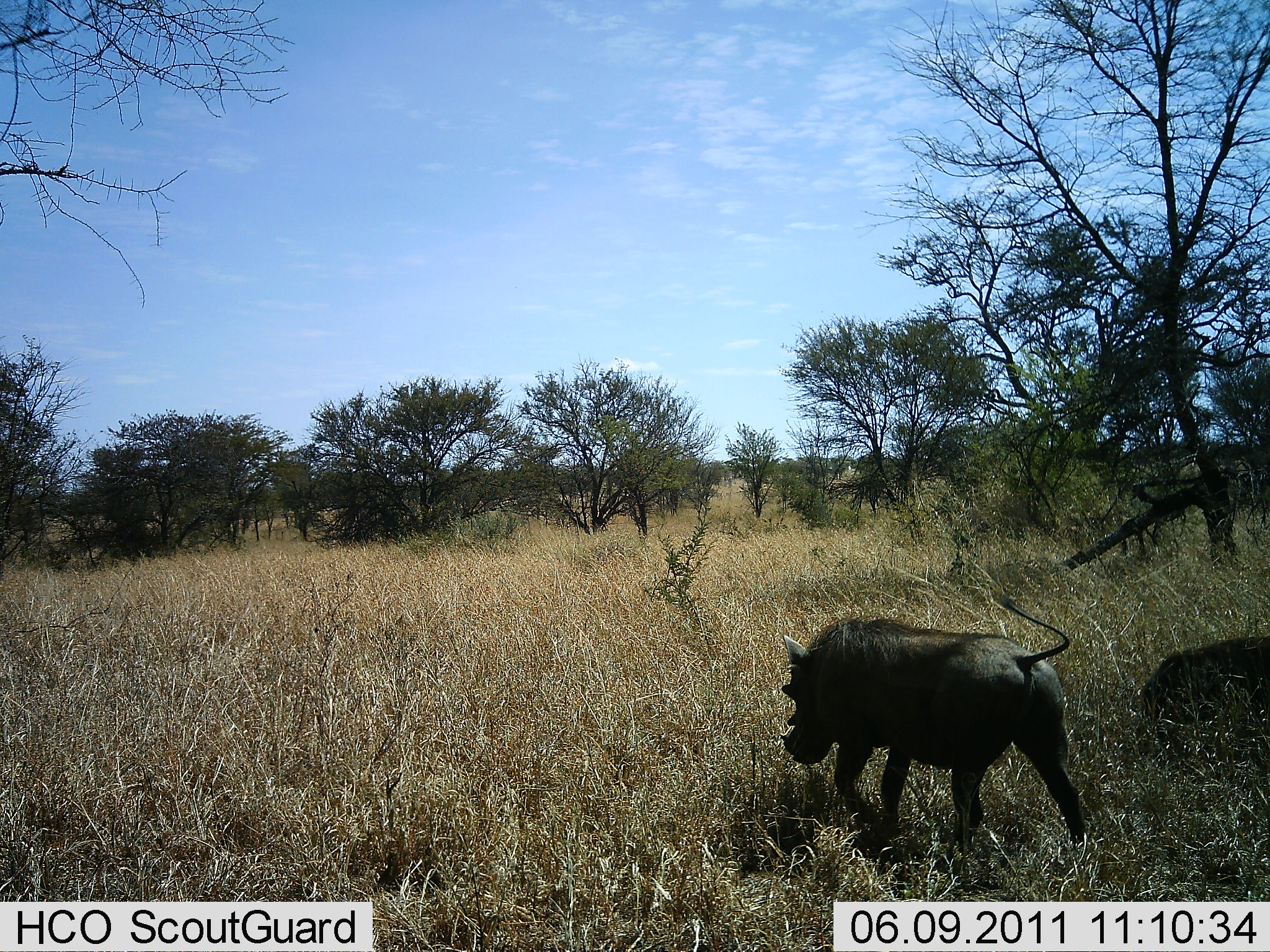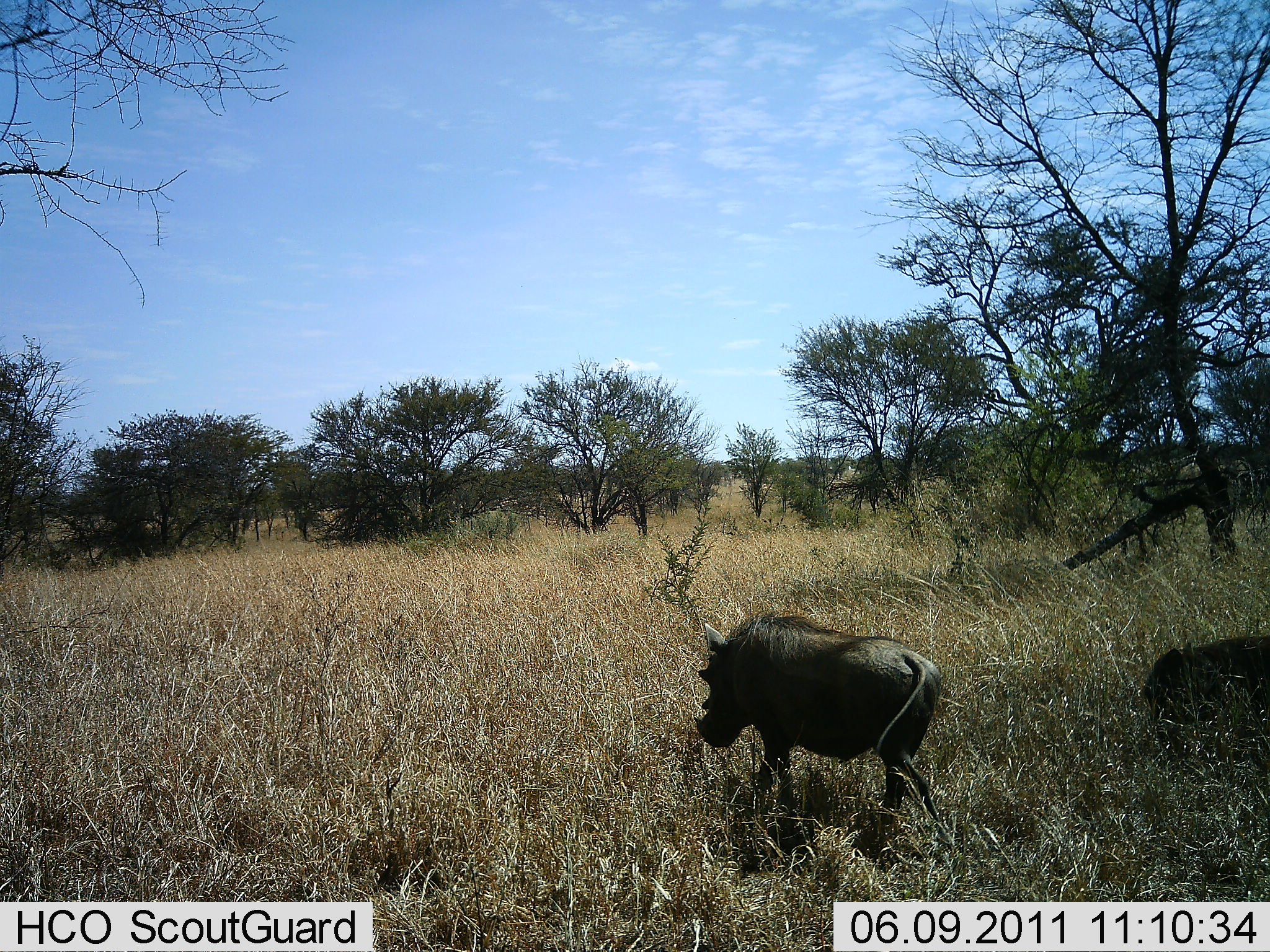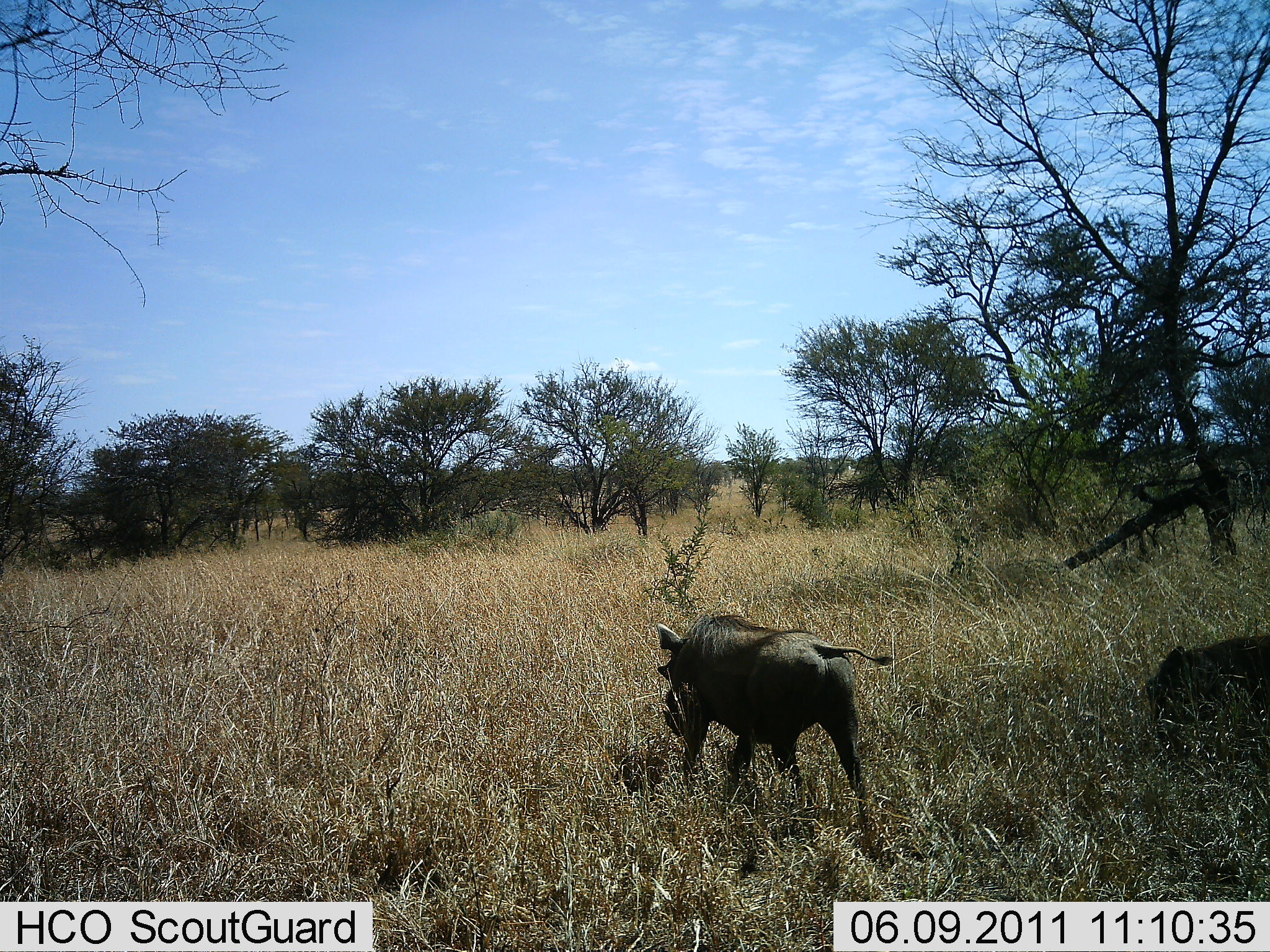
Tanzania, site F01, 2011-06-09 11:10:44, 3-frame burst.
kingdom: Animalia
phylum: Chordata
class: Mammalia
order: Artiodactyla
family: Suidae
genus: Phacochoerus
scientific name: Phacochoerus africanus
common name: warthog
Warthog (Phacochoerus africanus), count 2. Behavior (volunteer vote fractions): standing 8%, resting 0%, moving 100%, interacting 0%. Young present (vote fraction): 0%. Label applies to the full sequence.